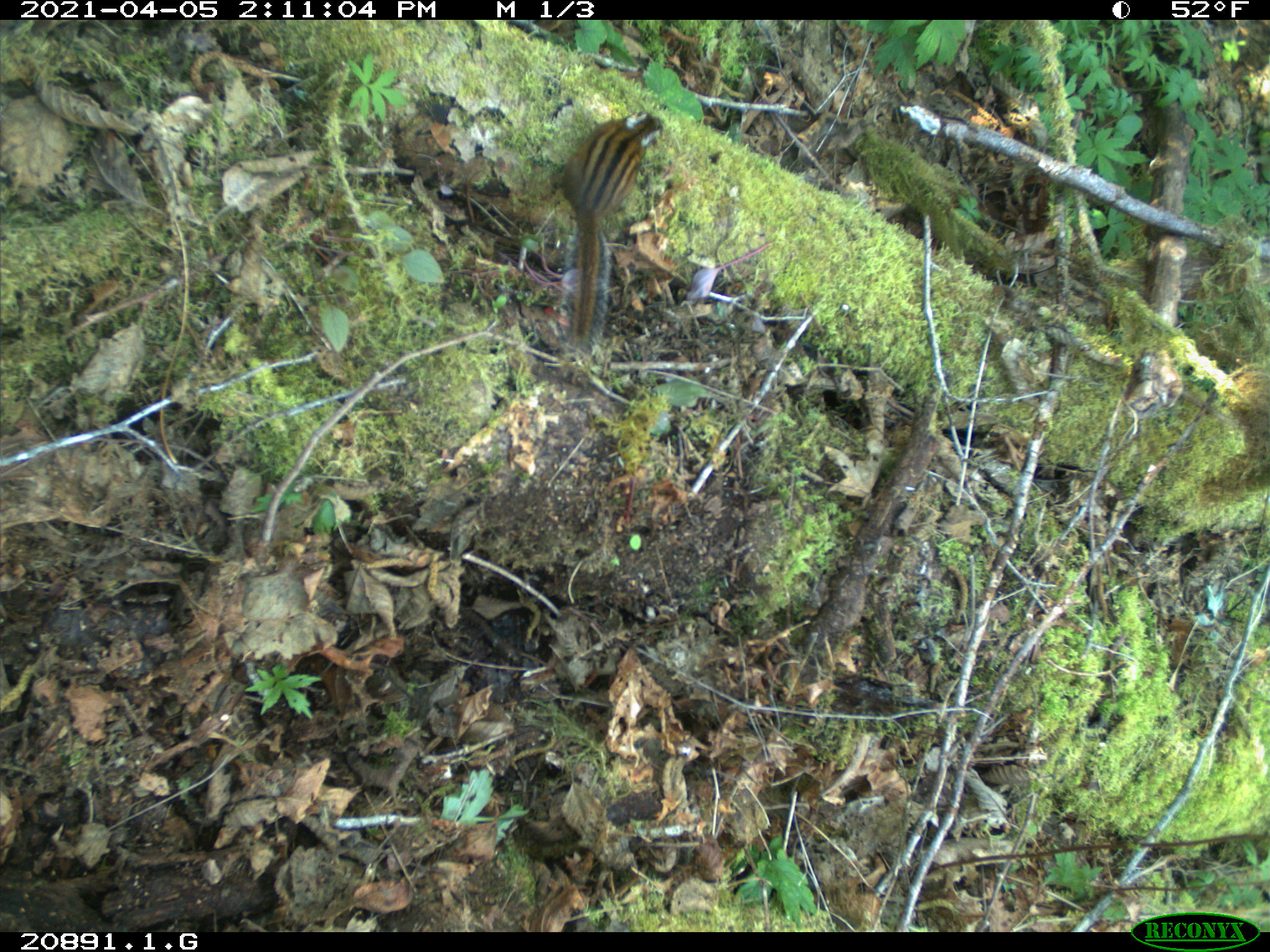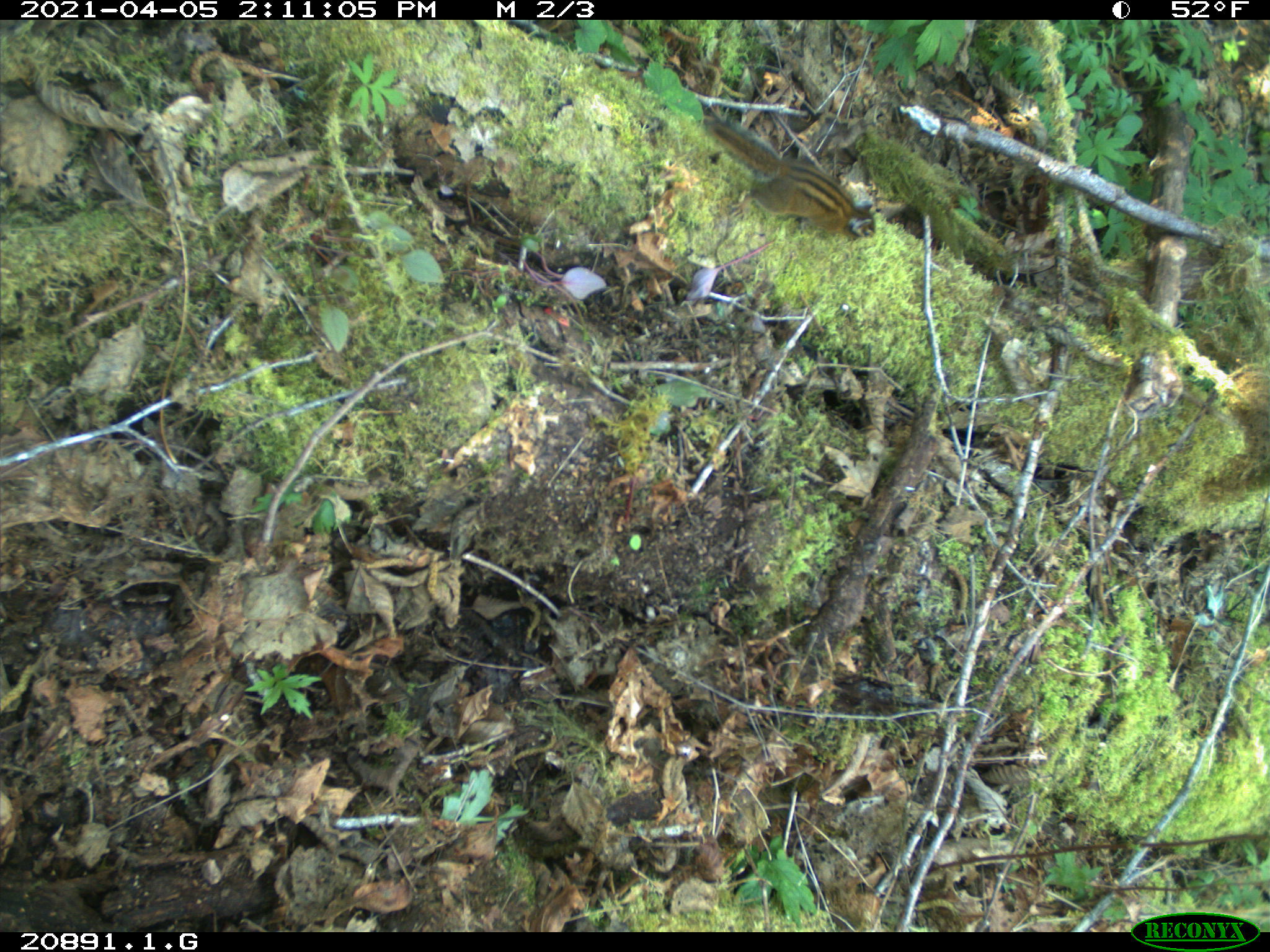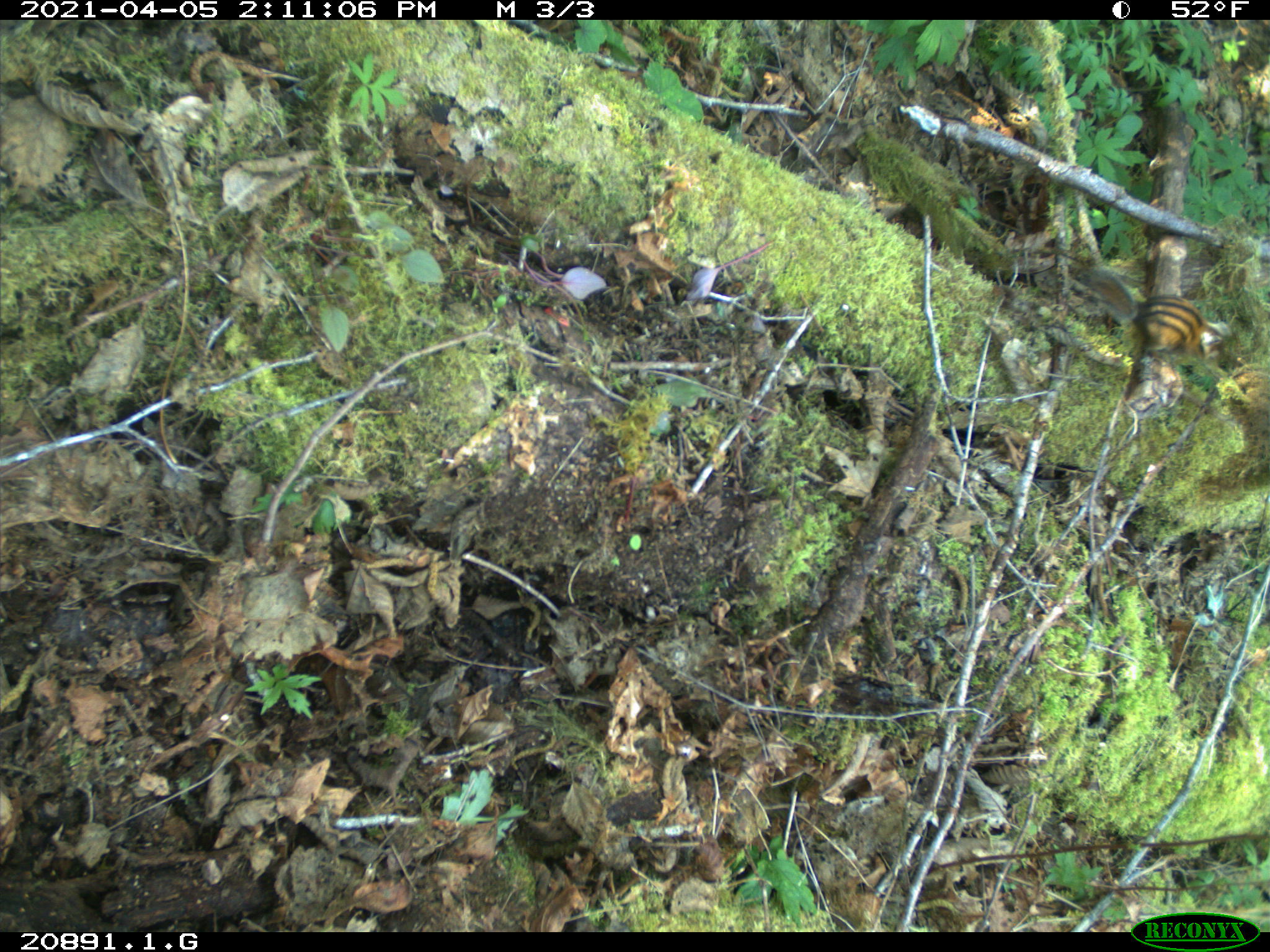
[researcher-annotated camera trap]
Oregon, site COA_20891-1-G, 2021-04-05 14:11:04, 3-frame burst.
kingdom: Animalia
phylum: Chordata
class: Mammalia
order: Rodentia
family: Sciuridae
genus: Neotamias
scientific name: Neotamias townsendii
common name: townsend's chipmunk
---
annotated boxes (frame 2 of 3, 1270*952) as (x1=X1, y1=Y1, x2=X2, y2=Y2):
townsend's chipmunk: (x1=703, y1=109, x2=885, y2=243)